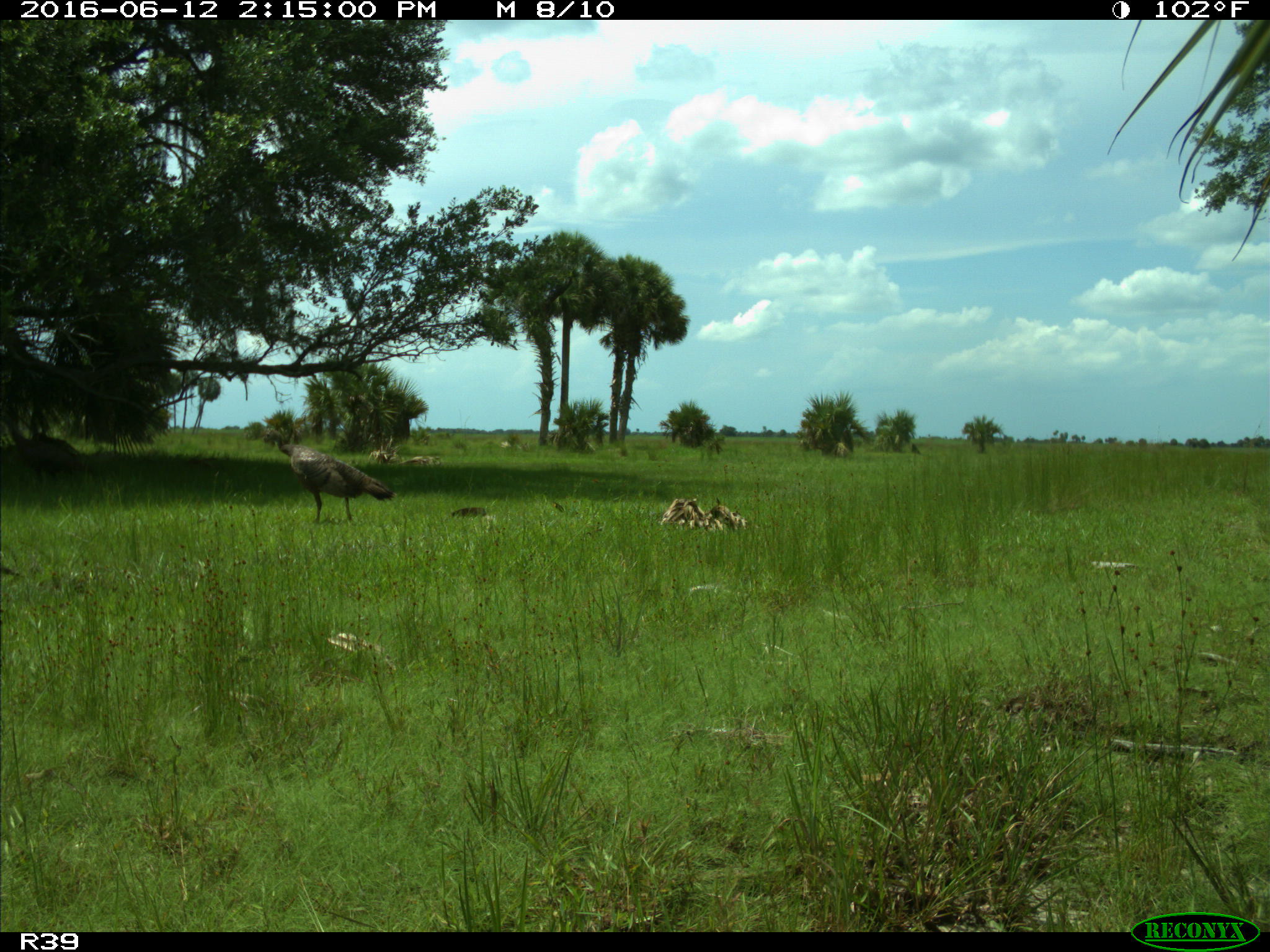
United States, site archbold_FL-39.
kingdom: Animalia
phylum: Chordata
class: Aves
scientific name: Aves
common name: birds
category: unidentified bird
Unidentified bird (birds) (Aves).